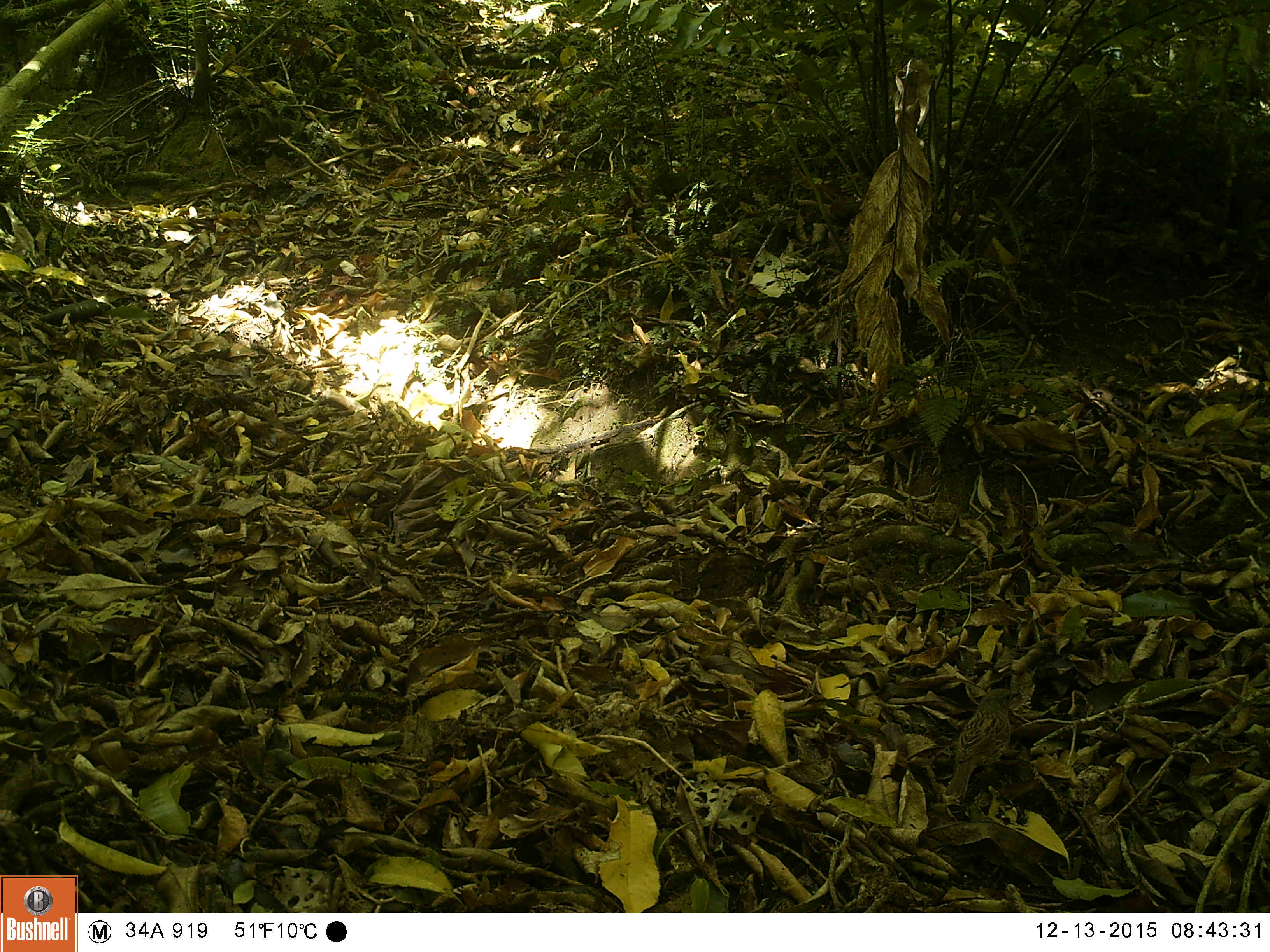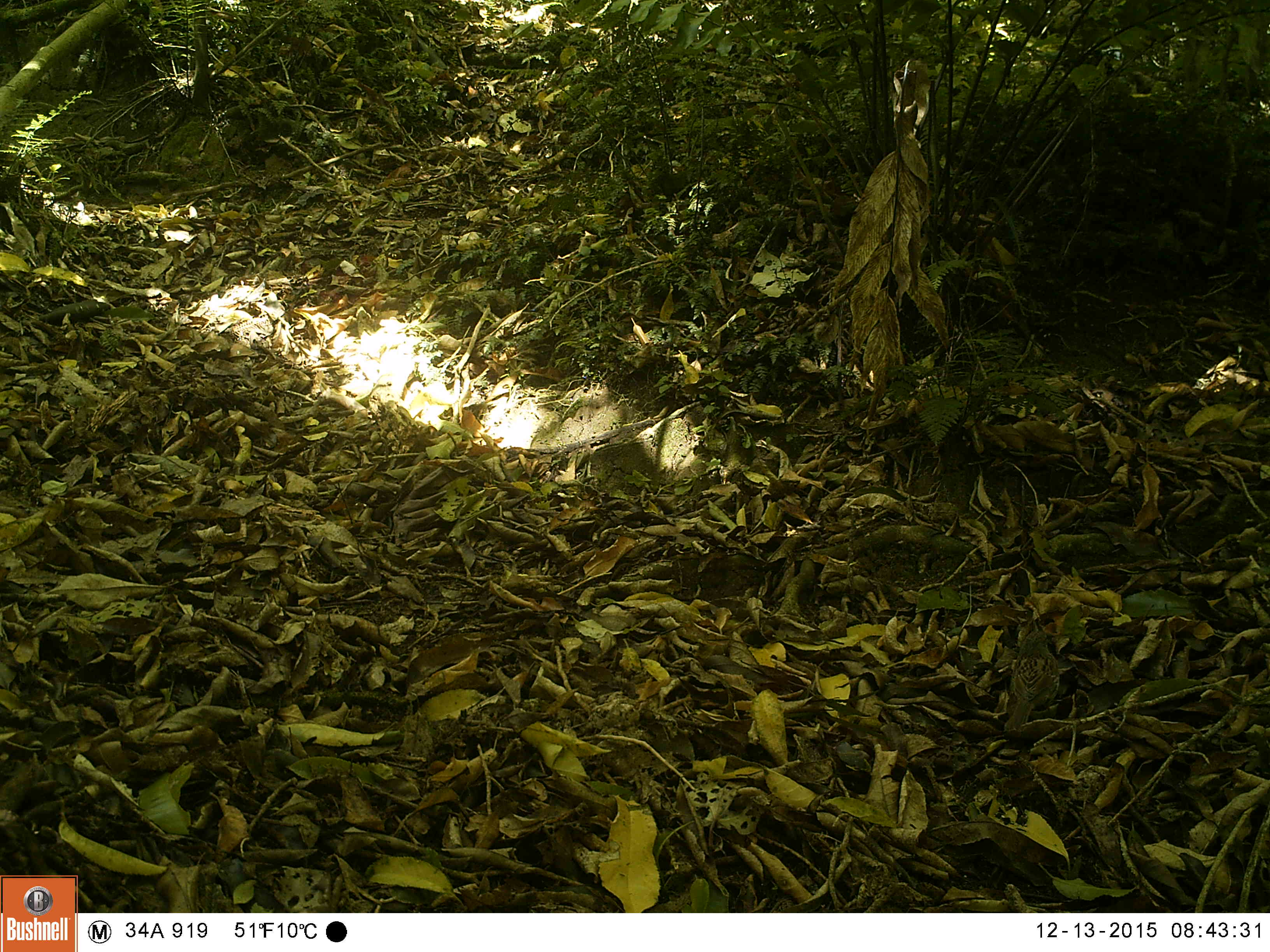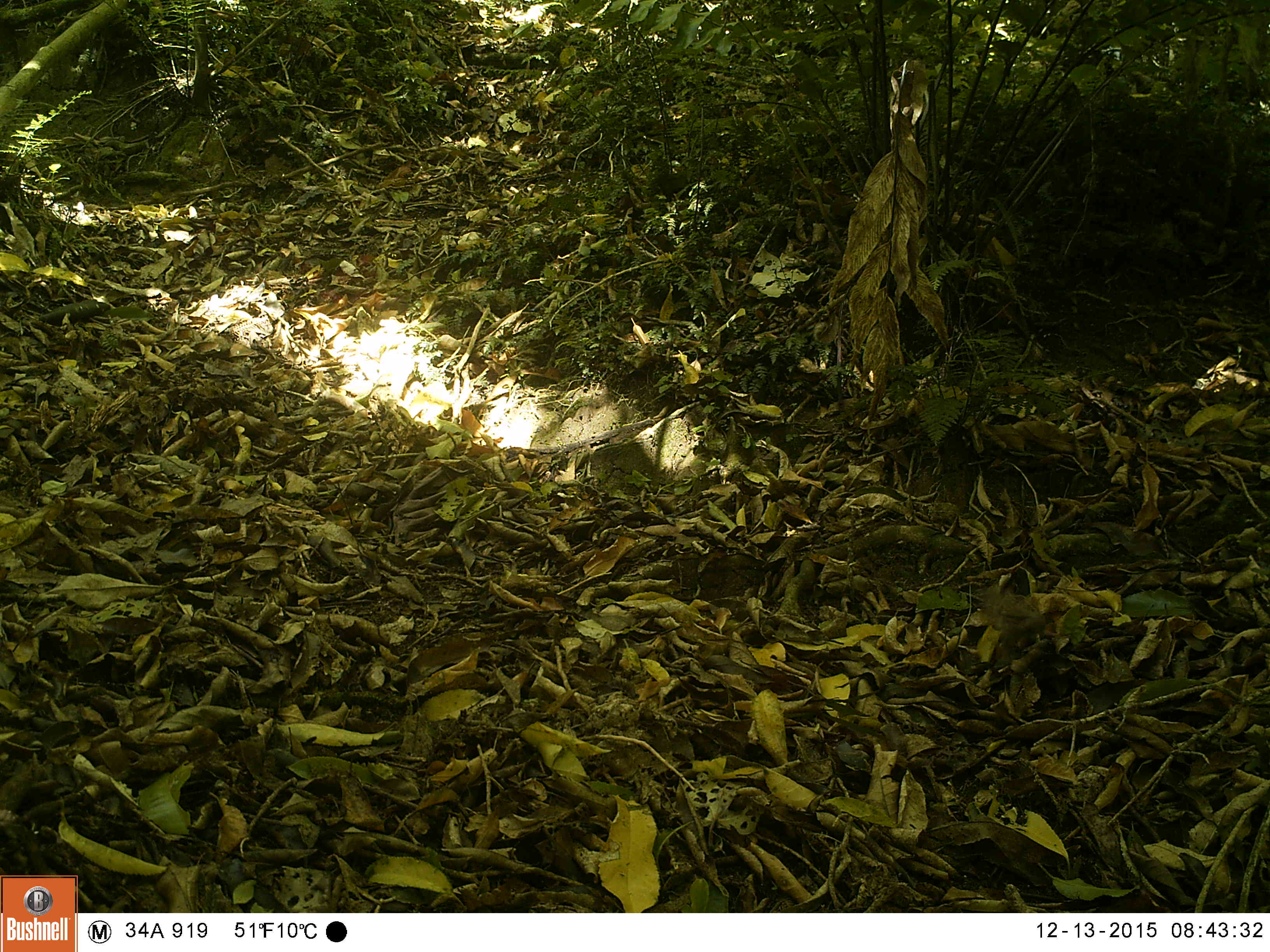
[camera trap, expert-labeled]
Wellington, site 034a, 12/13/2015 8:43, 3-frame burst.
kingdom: Animalia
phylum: Chordata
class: Aves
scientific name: Aves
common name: bird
Bird (Aves).